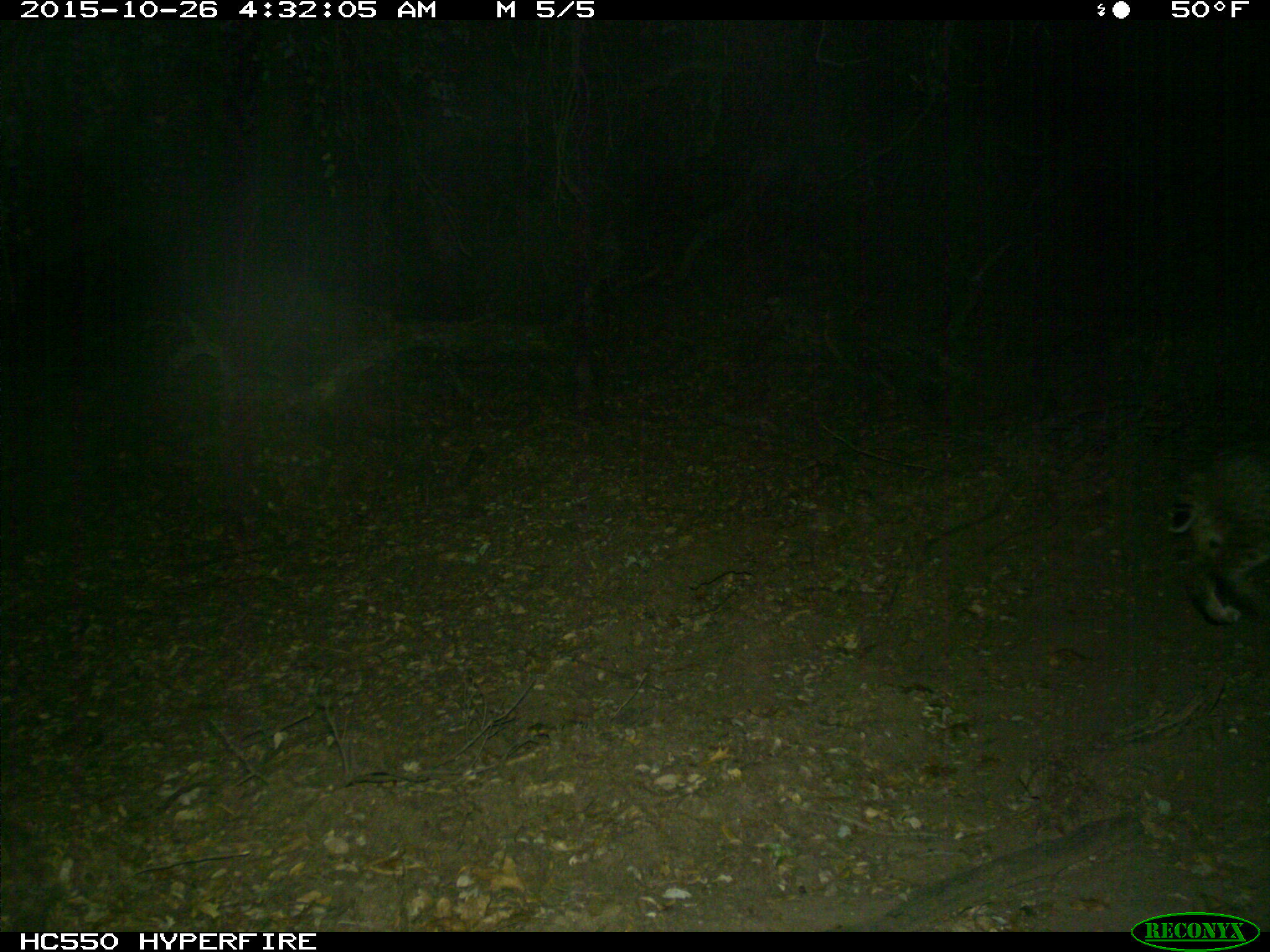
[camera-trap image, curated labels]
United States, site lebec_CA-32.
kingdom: Animalia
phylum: Chordata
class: Mammalia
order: Carnivora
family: Felidae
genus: Lynx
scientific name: Lynx rufus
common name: bobcat